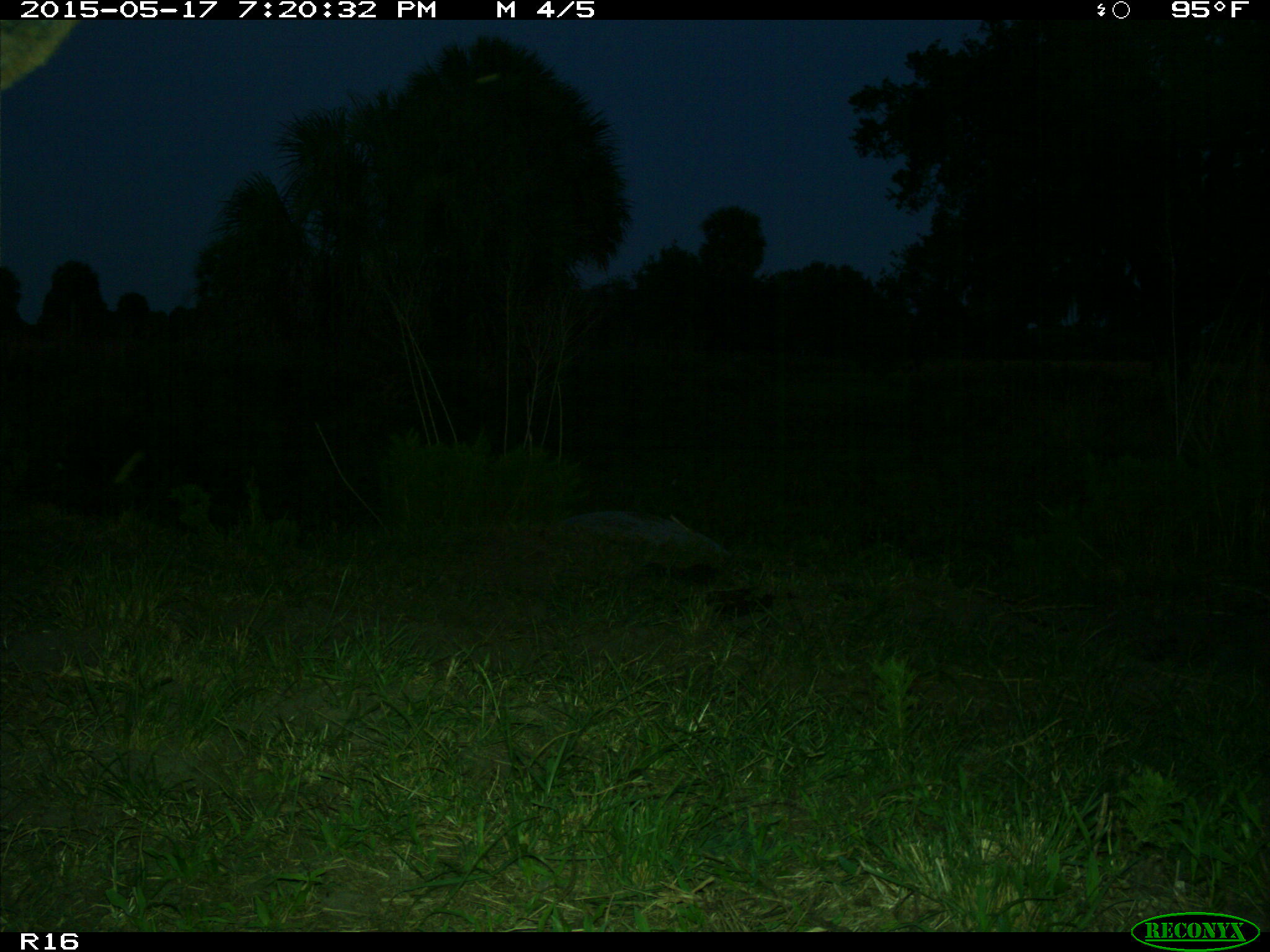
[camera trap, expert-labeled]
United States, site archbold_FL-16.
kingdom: Animalia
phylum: Chordata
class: Mammalia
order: Artiodactyla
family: Bovidae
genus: Bos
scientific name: Bos taurus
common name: domestic cow